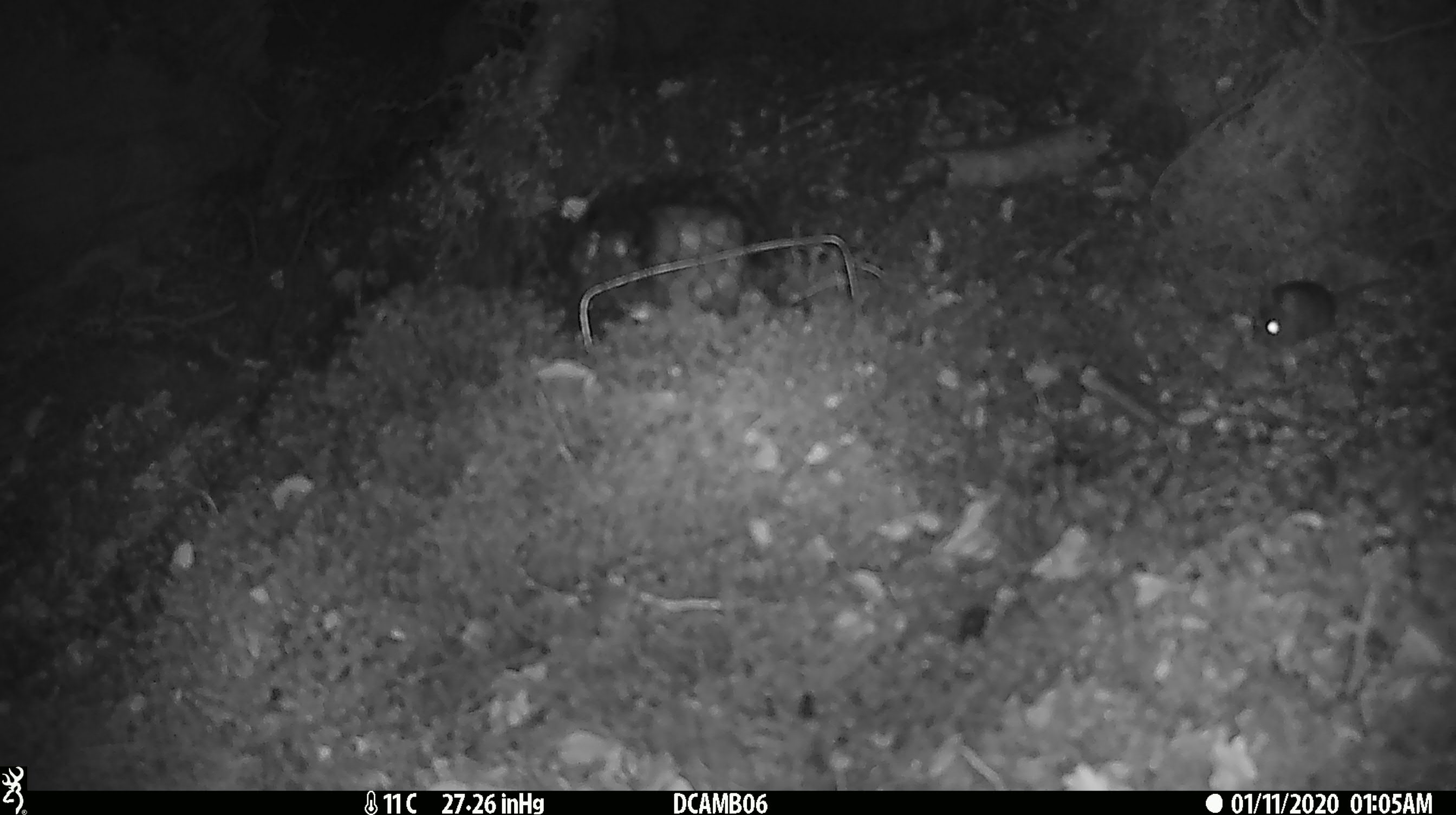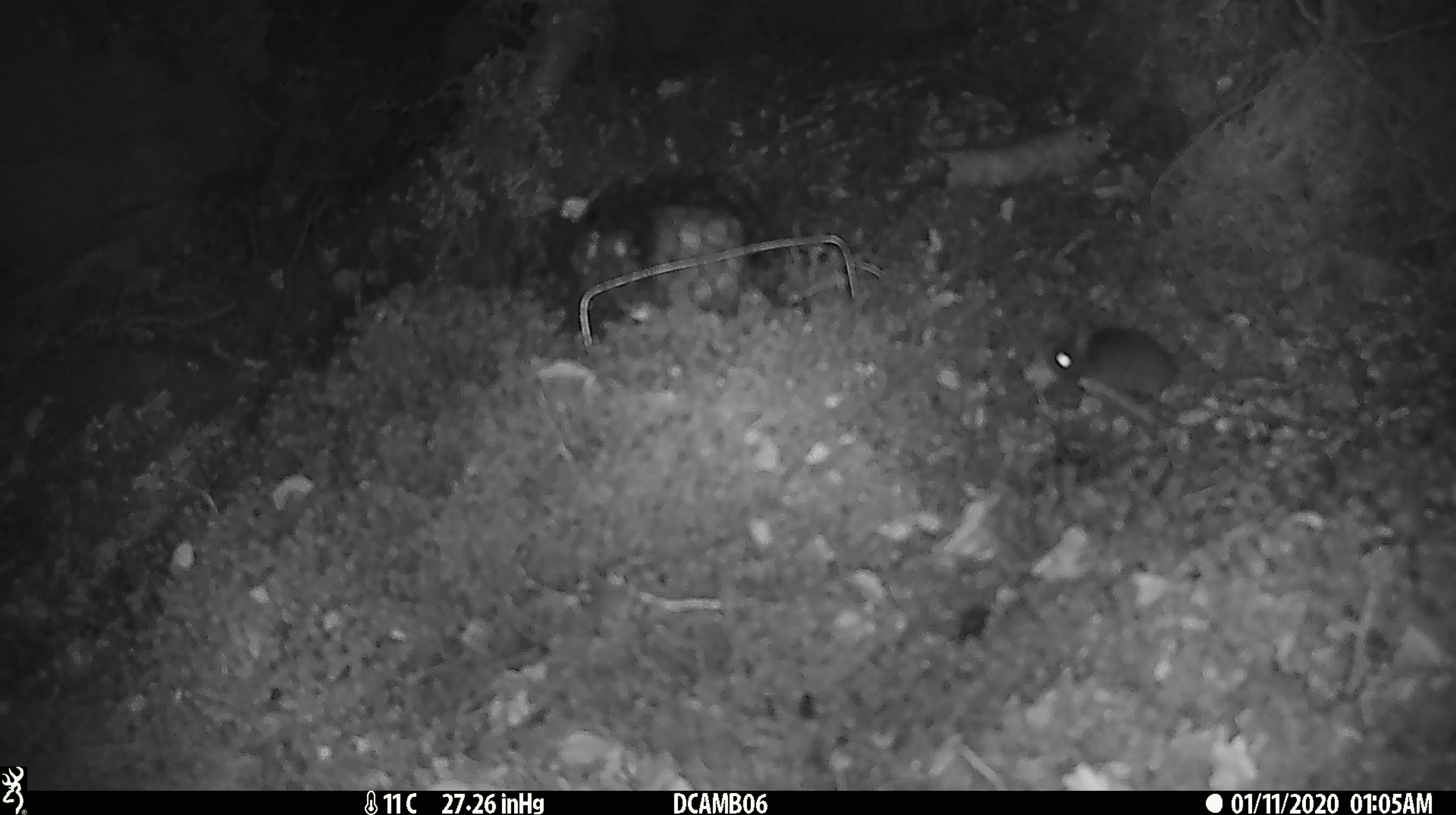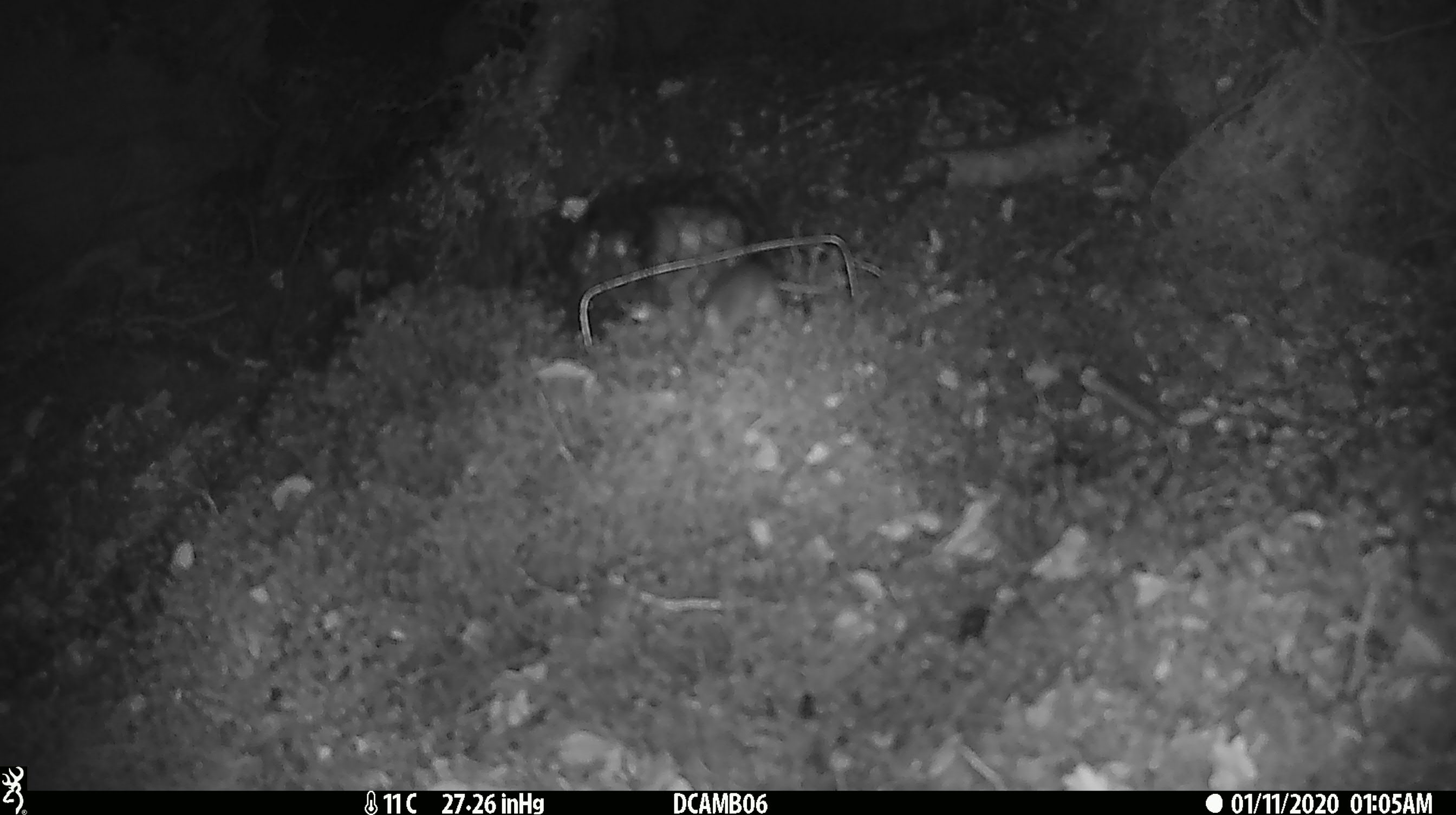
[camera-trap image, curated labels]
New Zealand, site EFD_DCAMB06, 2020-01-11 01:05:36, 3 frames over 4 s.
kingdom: Animalia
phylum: Chordata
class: Mammalia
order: Rodentia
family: Muridae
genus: Mus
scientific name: Mus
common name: mouse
Mouse (Mus).